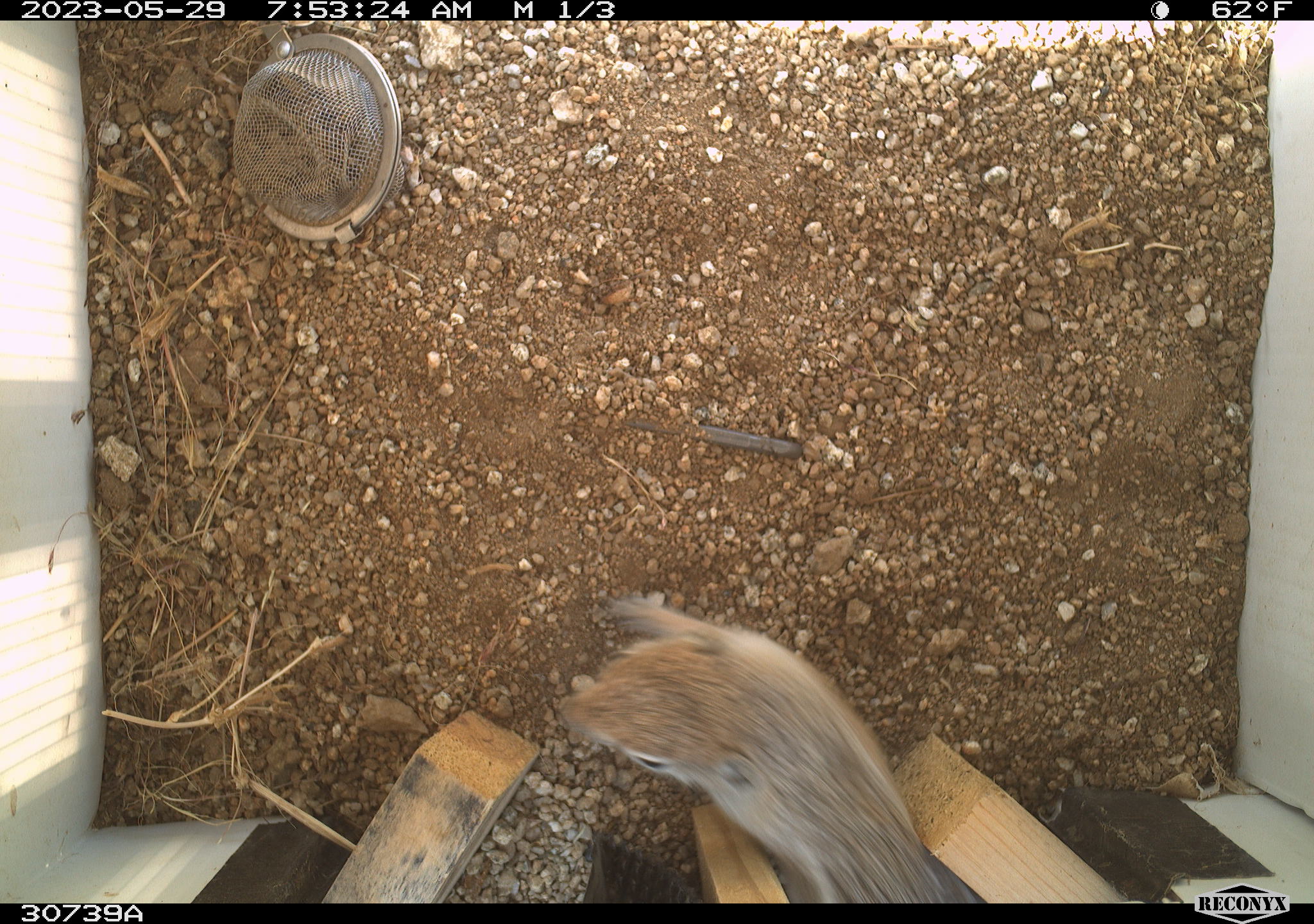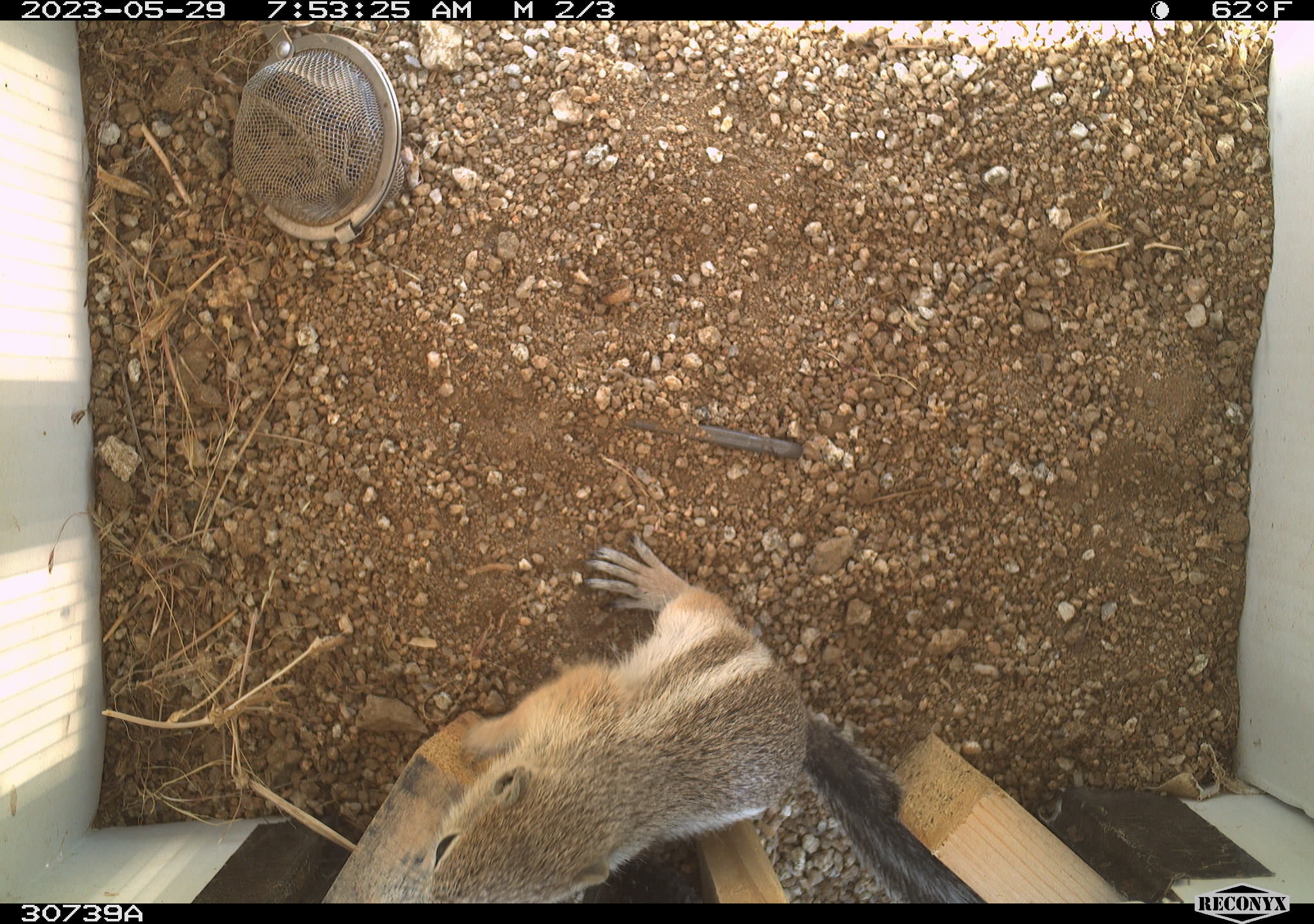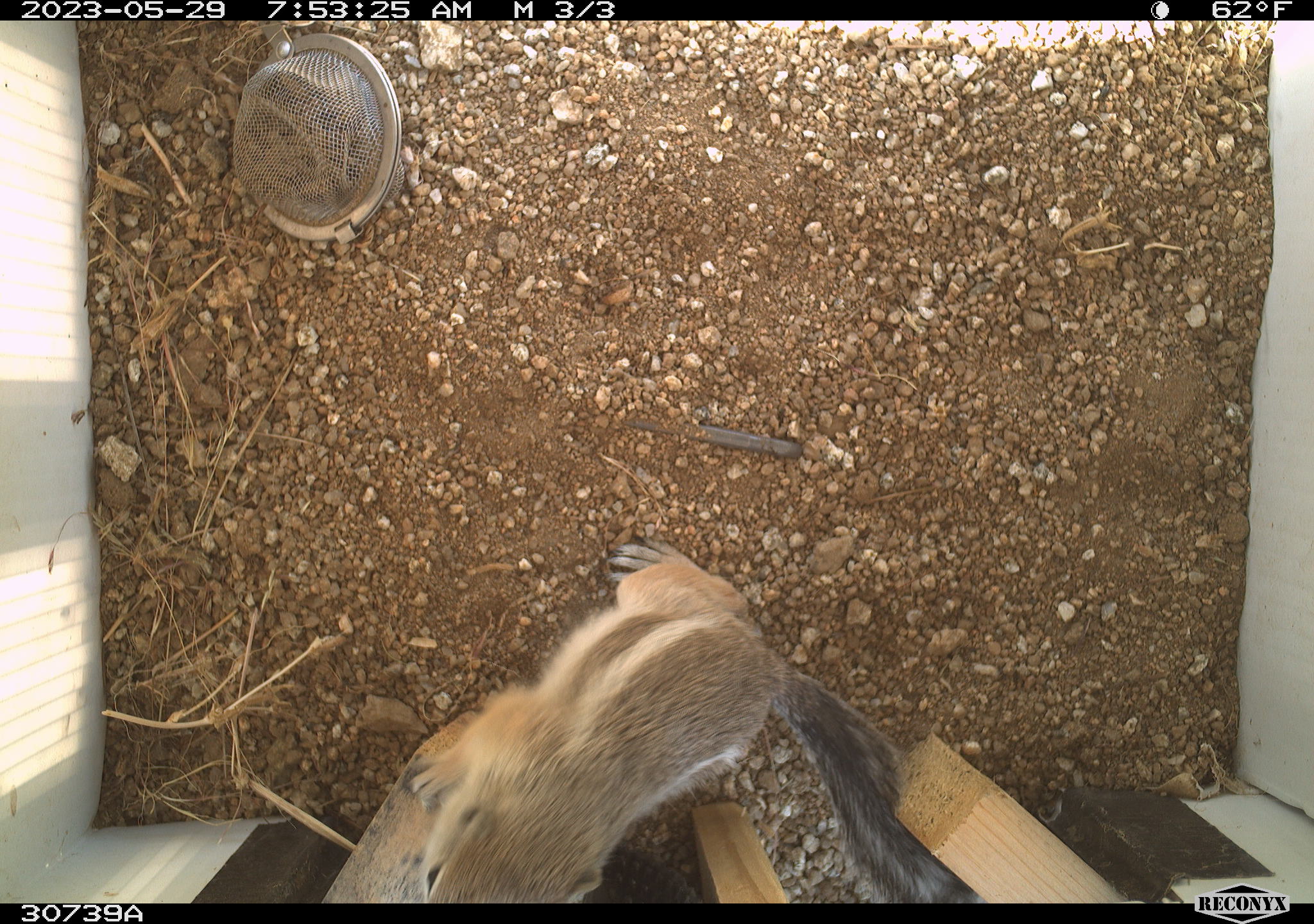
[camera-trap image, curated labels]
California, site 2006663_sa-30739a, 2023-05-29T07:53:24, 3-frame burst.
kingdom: Animalia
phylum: Chordata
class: Mammalia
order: Rodentia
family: Sciuridae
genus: Ammospermophilus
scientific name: Ammospermophilus leucurus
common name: white-tailed antelope squirrel